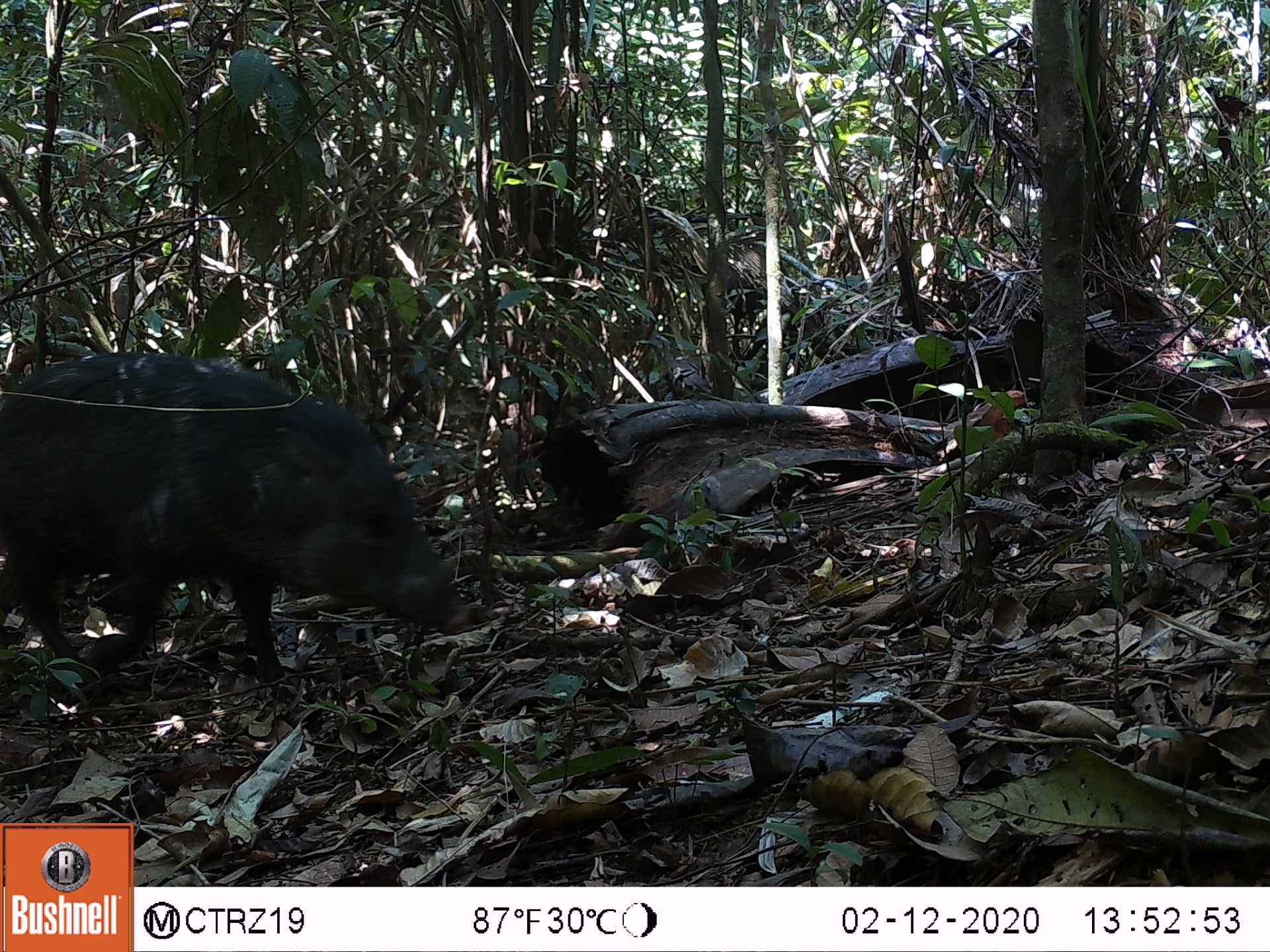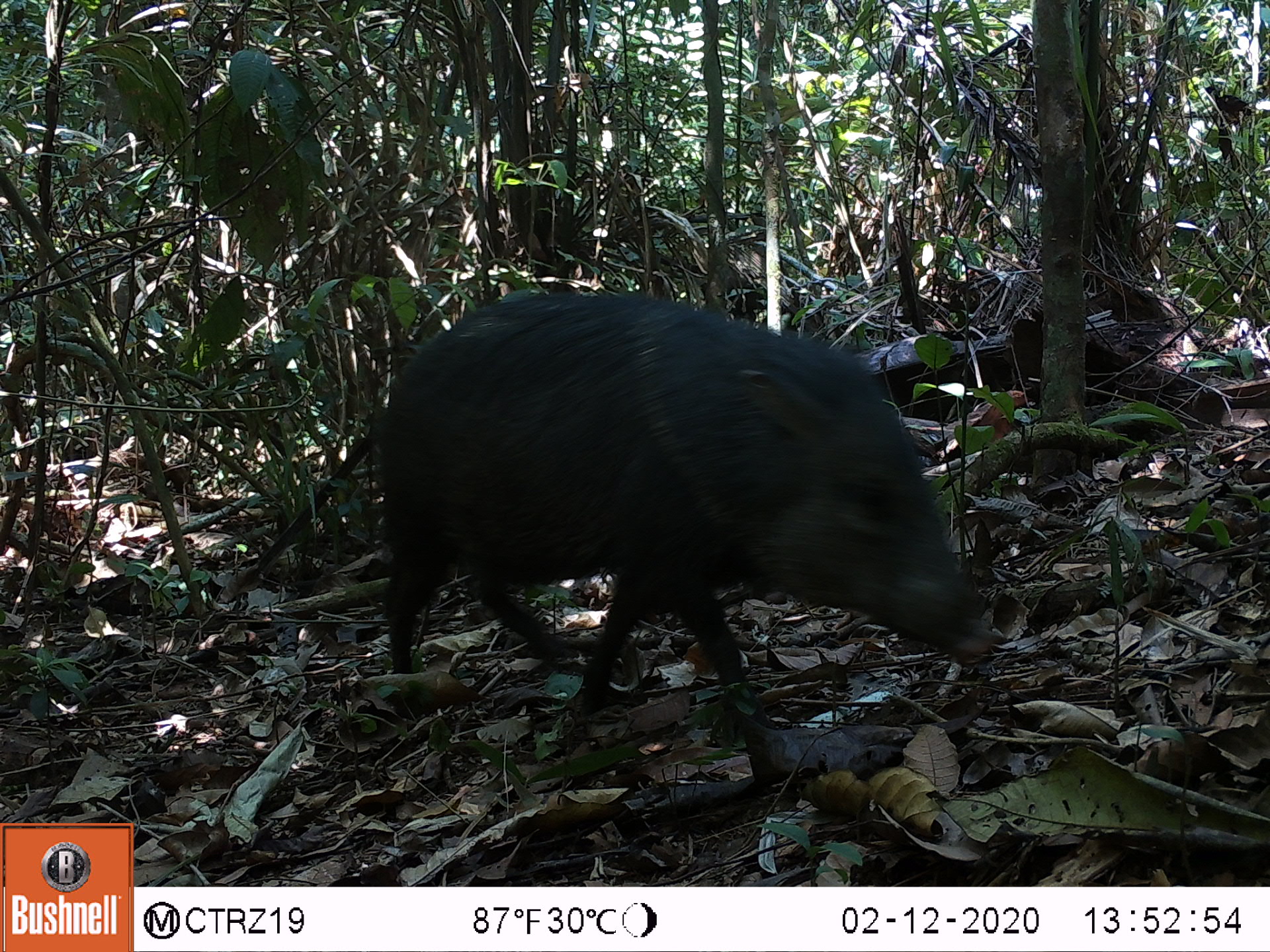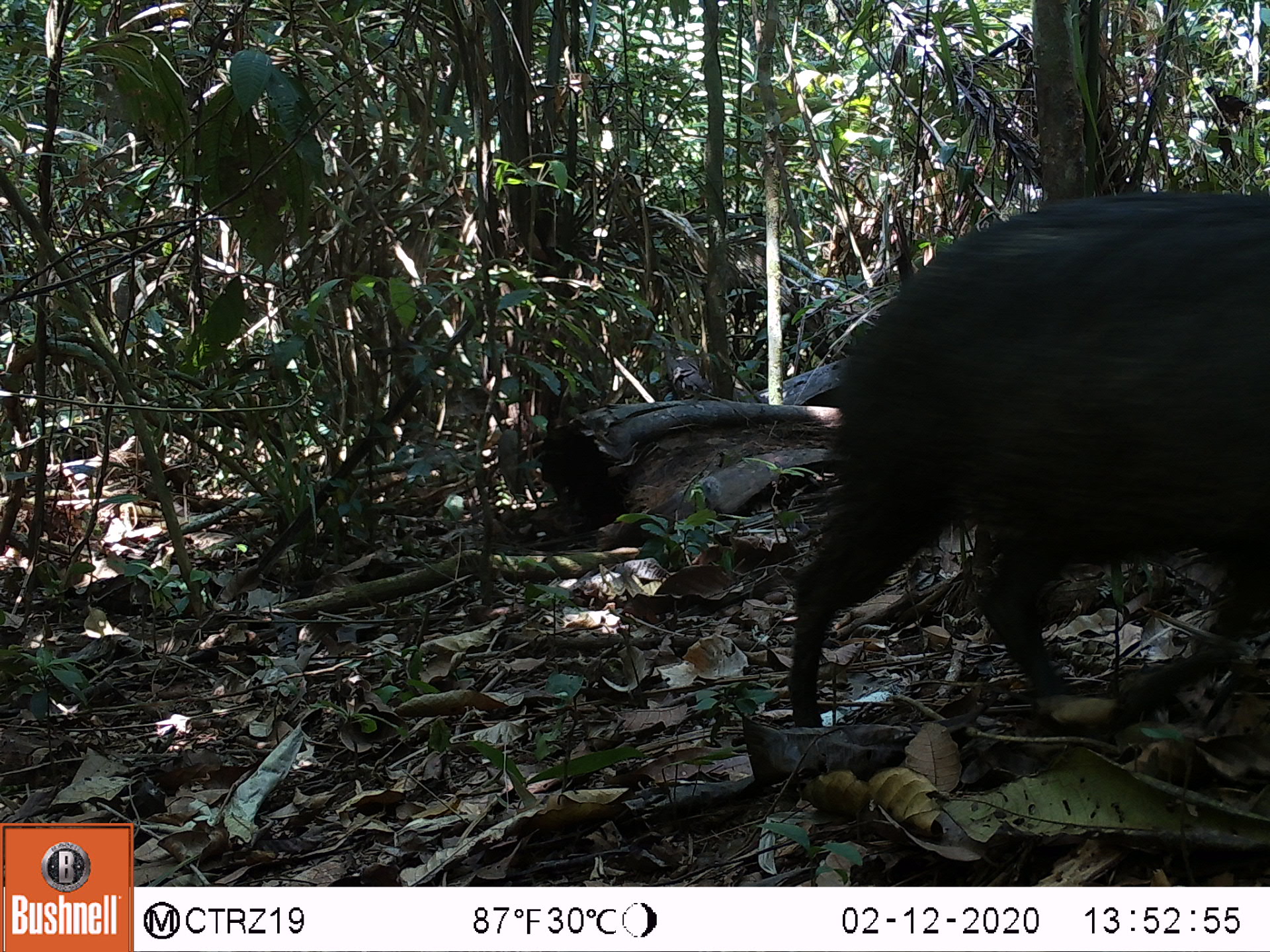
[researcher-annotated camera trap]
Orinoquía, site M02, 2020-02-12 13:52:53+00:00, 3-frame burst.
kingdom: Animalia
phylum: Chordata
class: Mammalia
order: Artiodactyla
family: Tayassuidae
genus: Pecari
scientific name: Pecari tajacu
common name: collared peccary